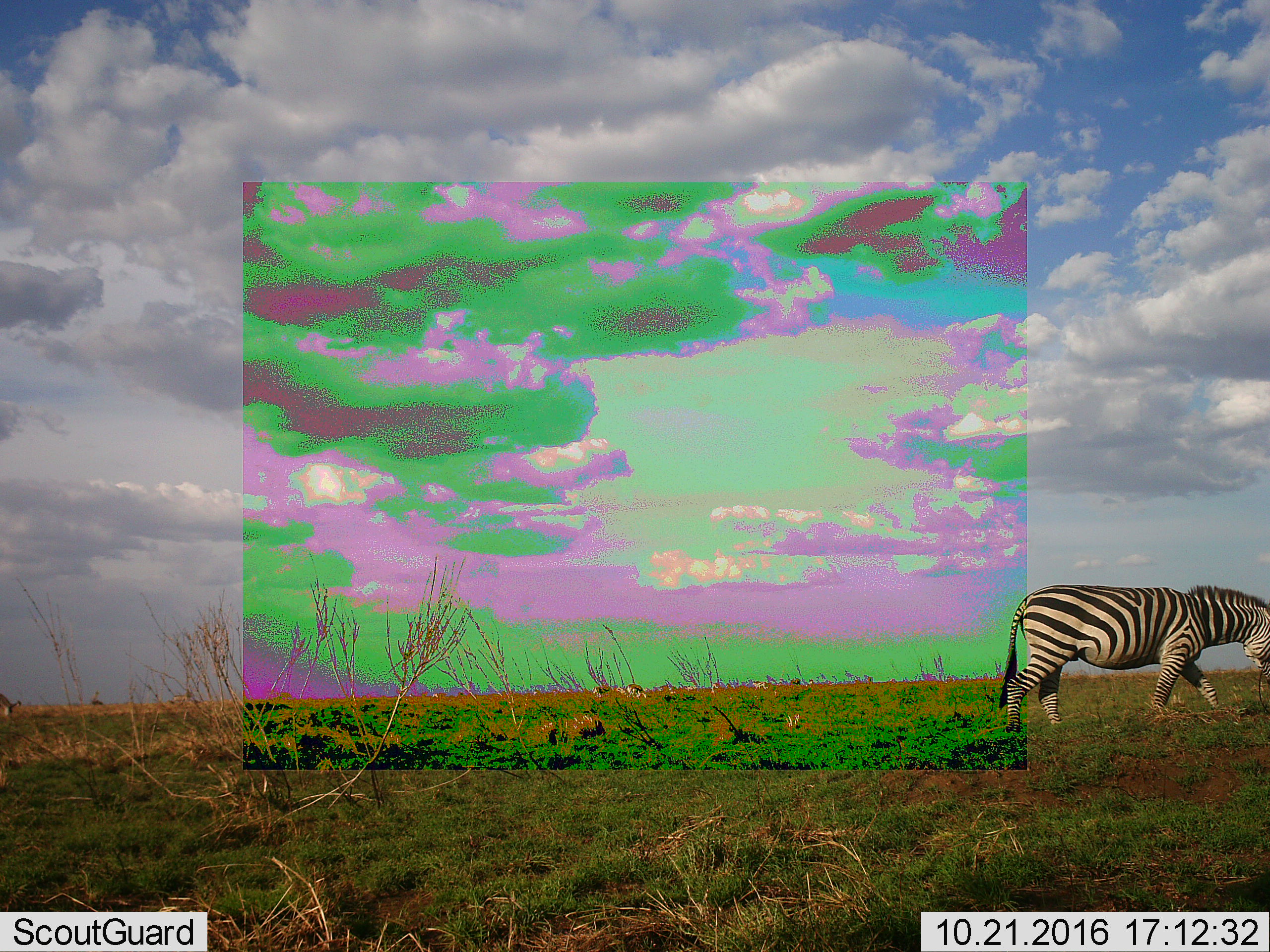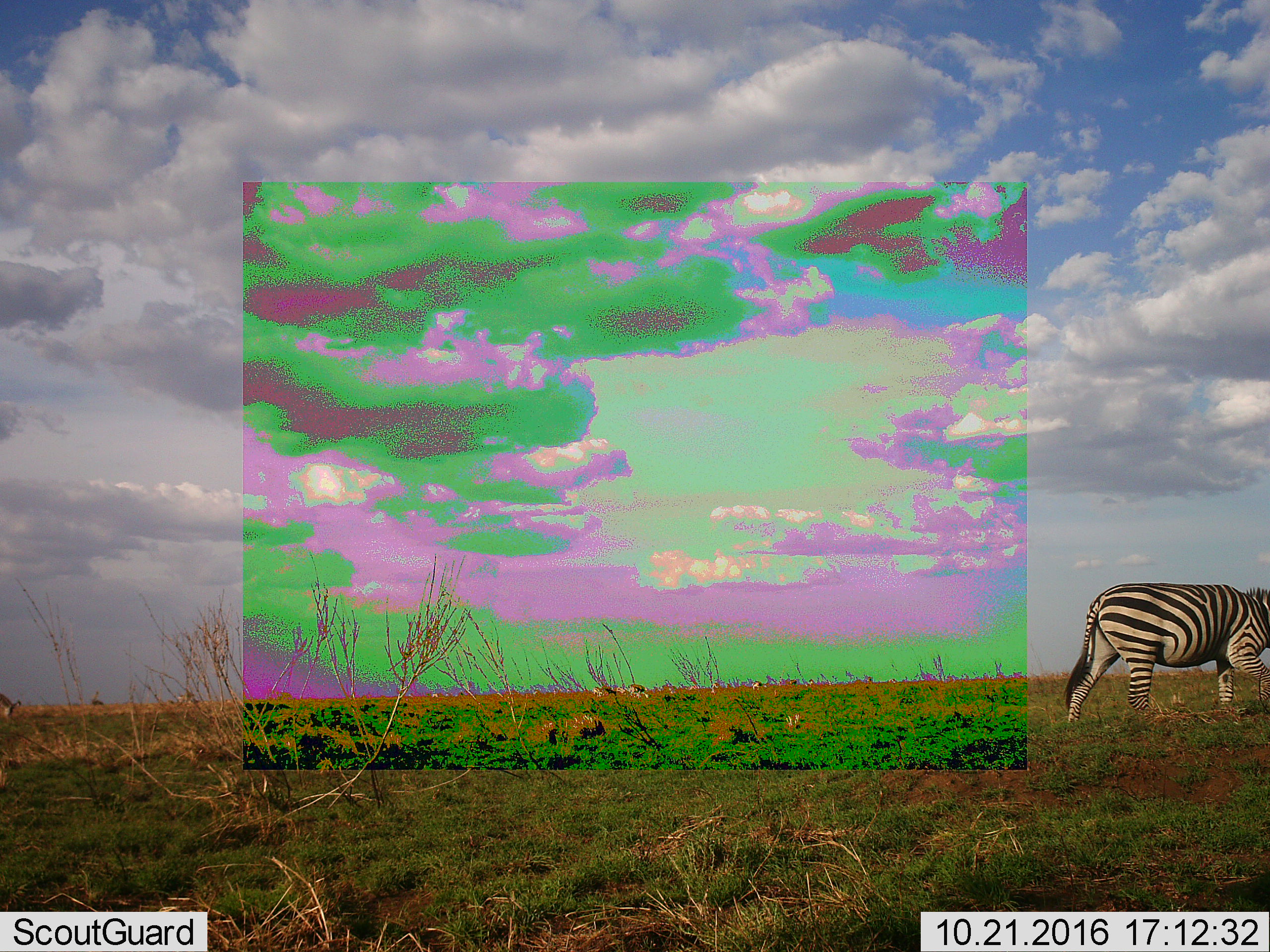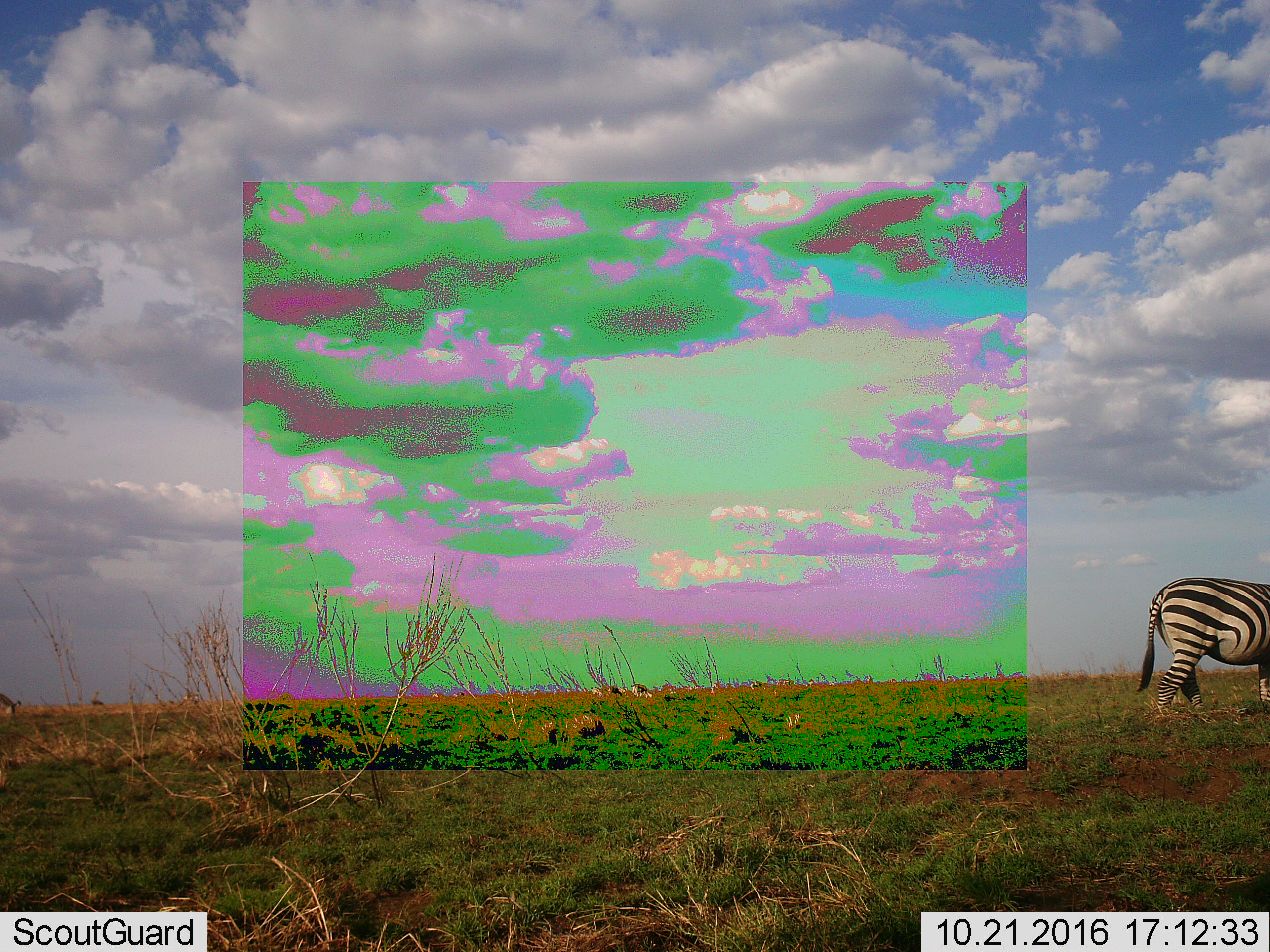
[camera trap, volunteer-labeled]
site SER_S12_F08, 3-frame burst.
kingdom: Animalia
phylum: Chordata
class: Mammalia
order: Perissodactyla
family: Equidae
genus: Equus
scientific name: Equus quagga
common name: plains zebra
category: zebraplains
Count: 1.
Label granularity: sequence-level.